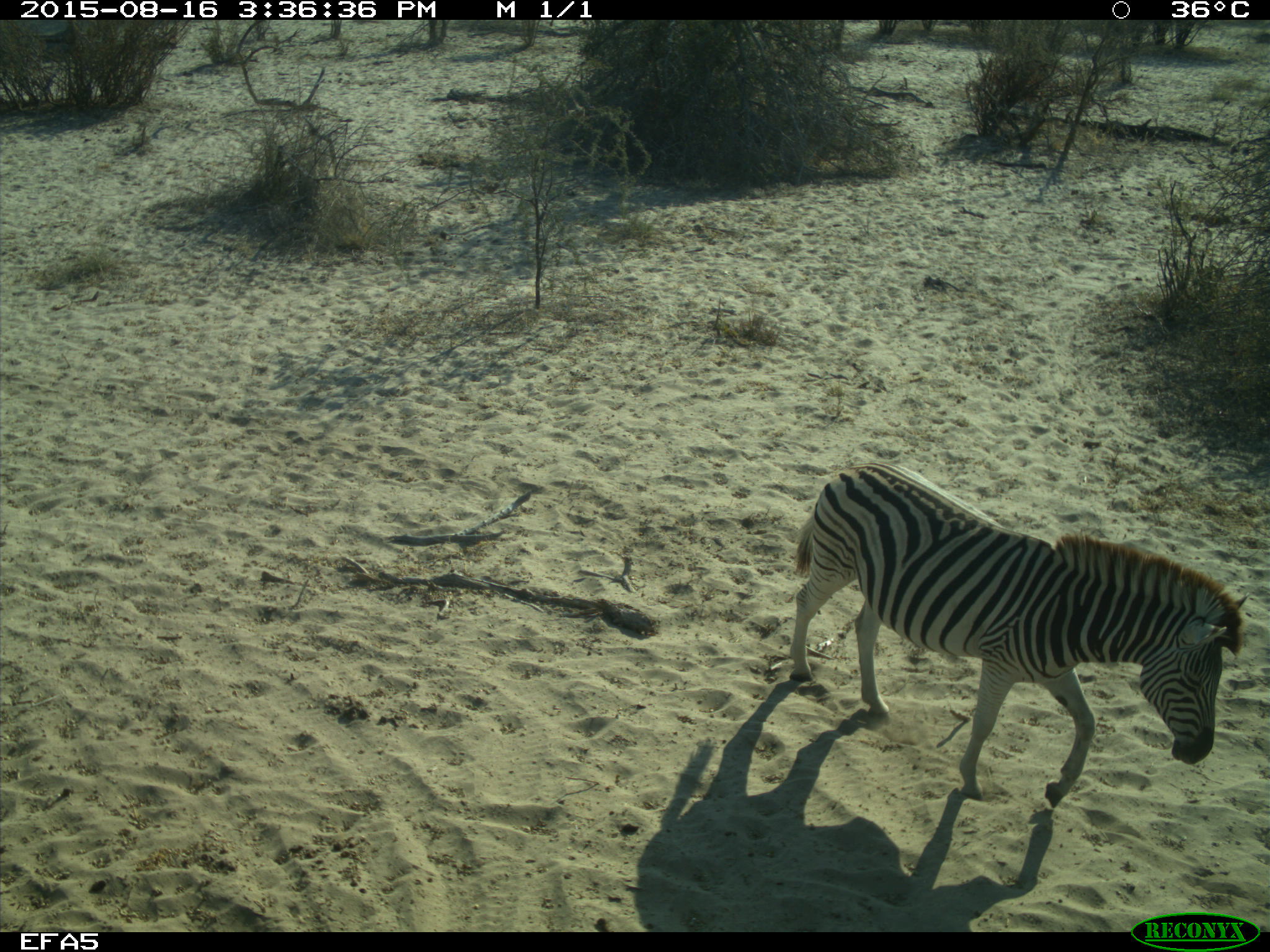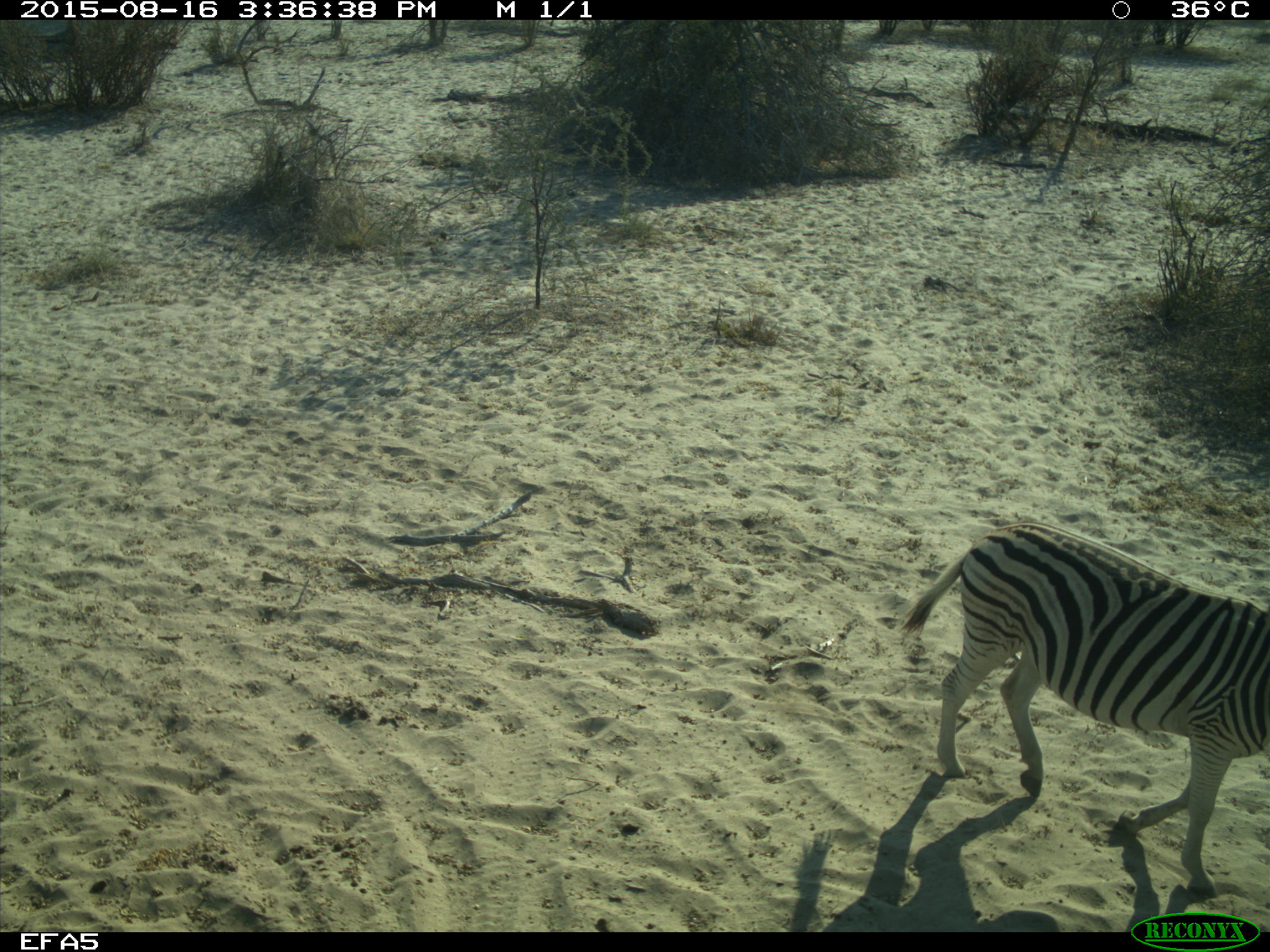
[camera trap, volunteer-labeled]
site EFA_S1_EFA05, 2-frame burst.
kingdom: Animalia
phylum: Chordata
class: Mammalia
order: Perissodactyla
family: Equidae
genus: Equus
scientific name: Equus quagga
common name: plains zebra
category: zebraplains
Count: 1.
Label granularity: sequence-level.